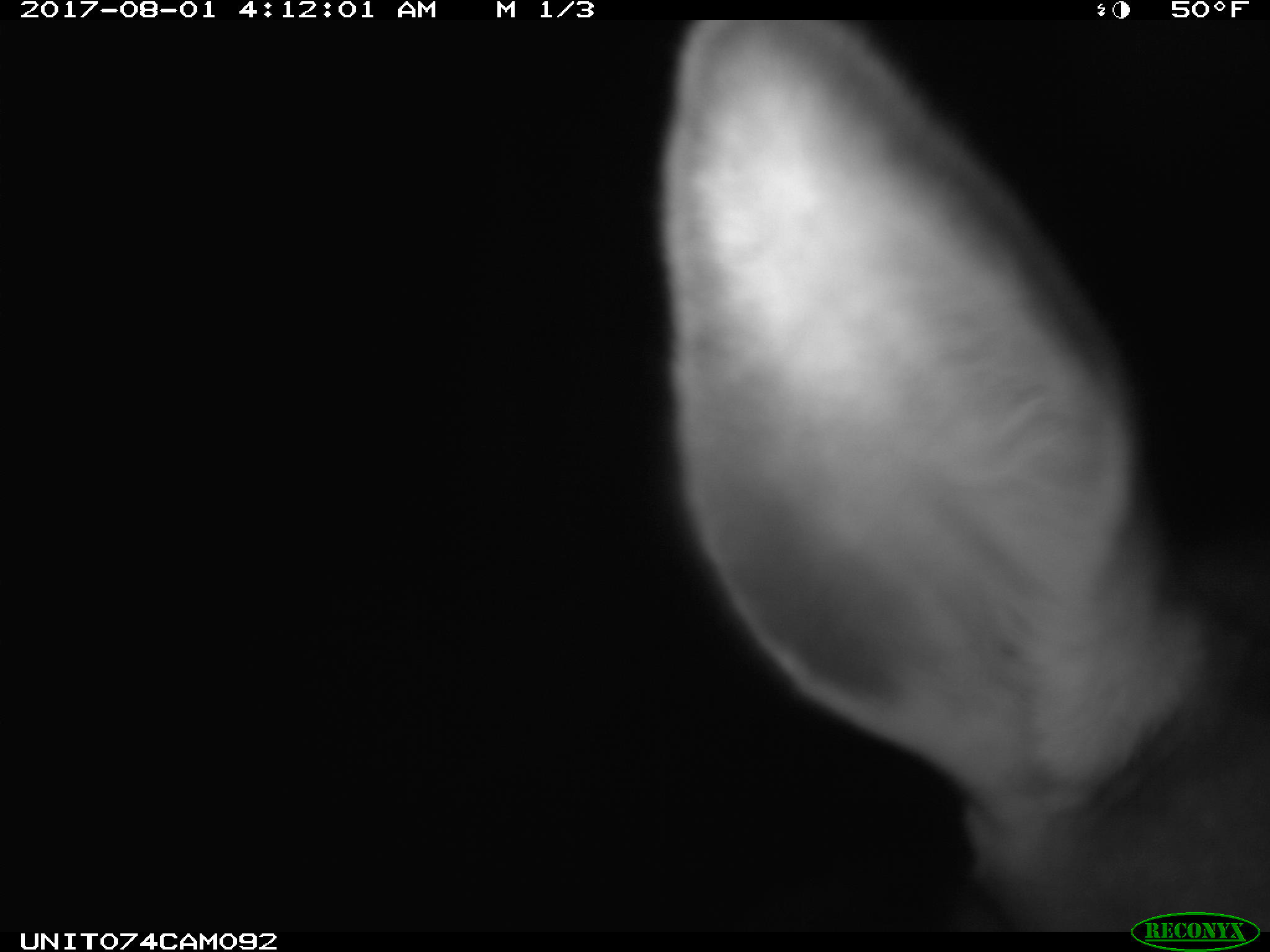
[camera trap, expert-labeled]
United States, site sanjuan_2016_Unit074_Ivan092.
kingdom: Animalia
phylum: Chordata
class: Mammalia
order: Artiodactyla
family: Cervidae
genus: Cervus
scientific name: Cervus elaphus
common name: red deer